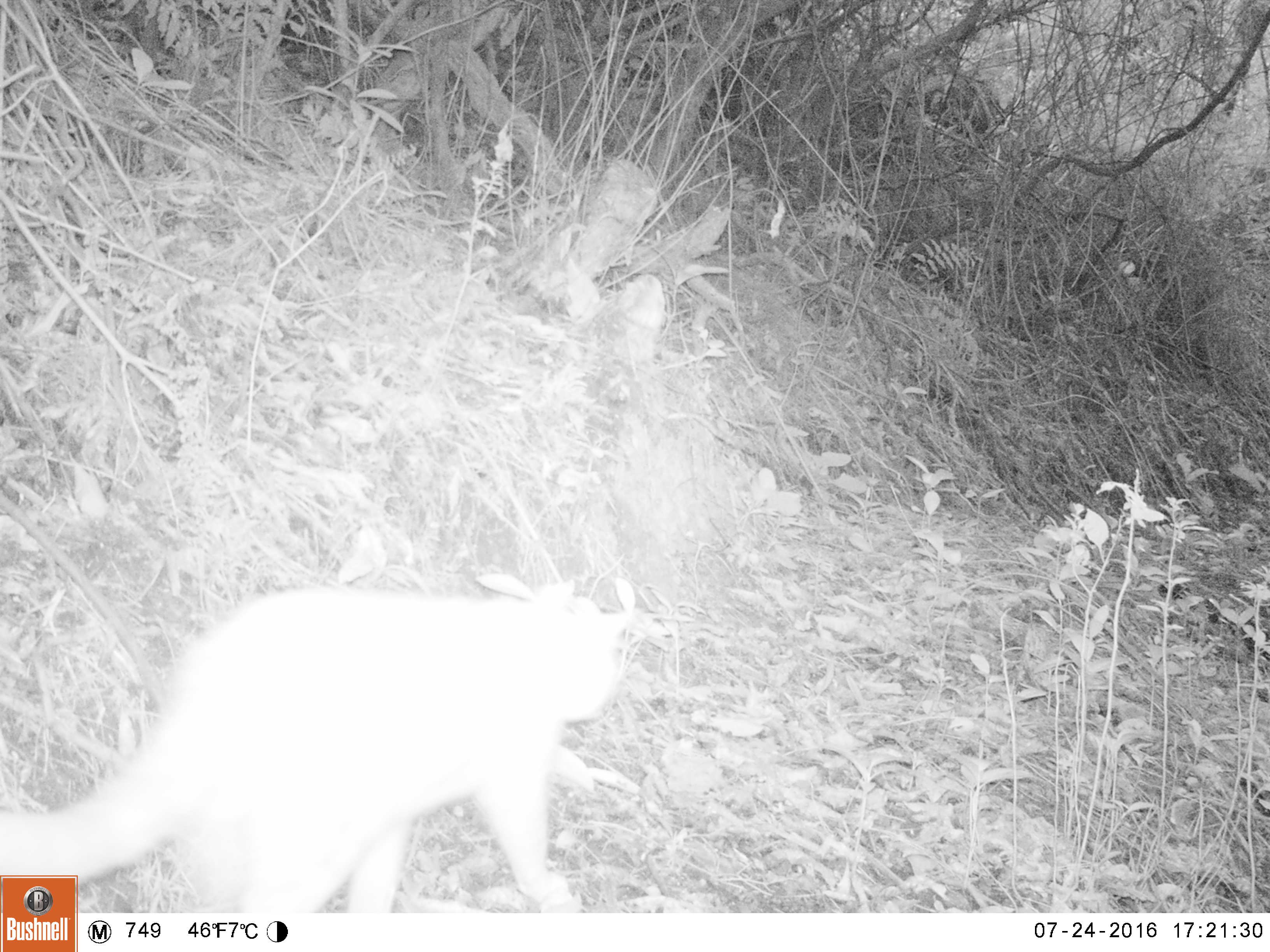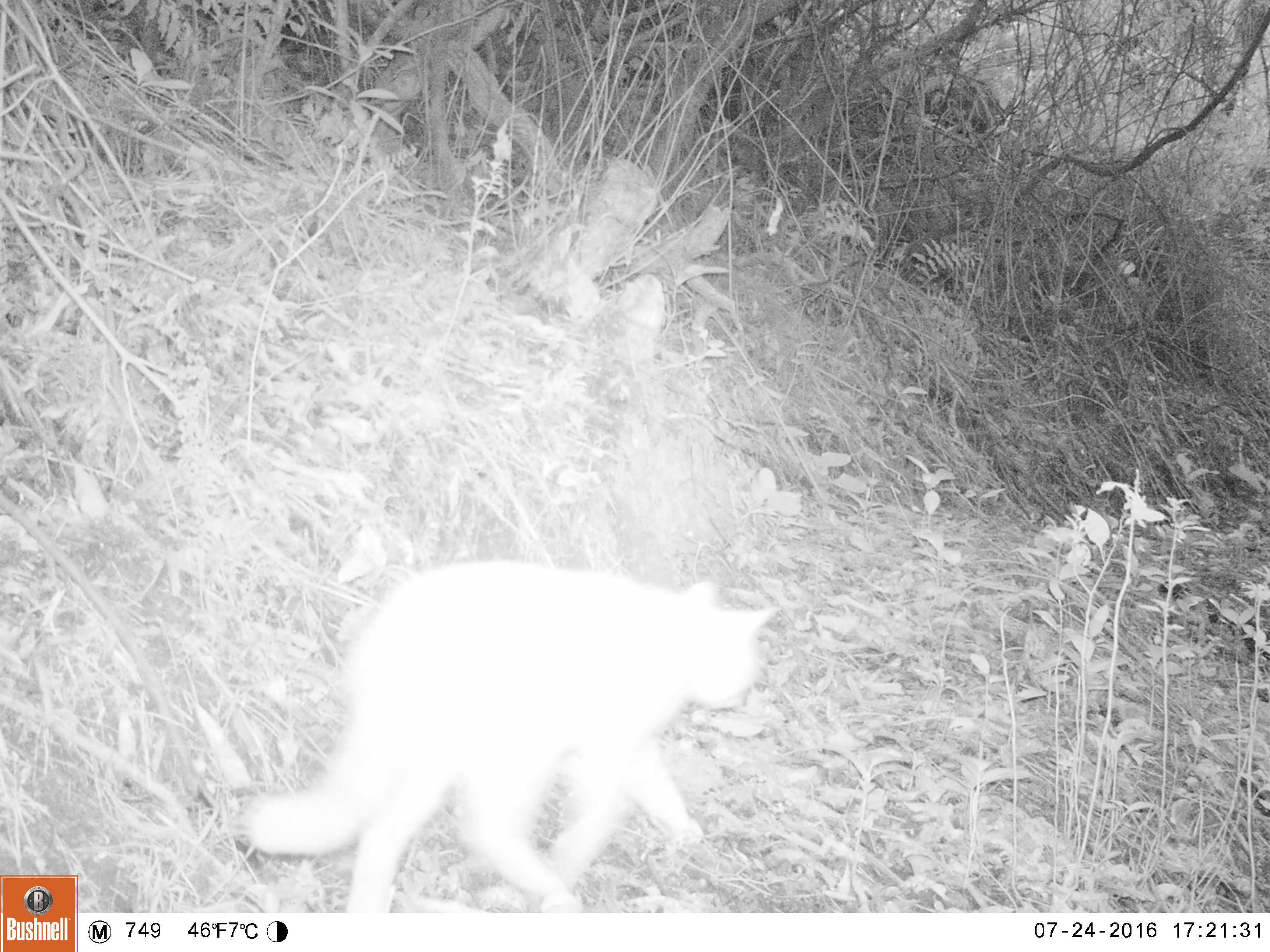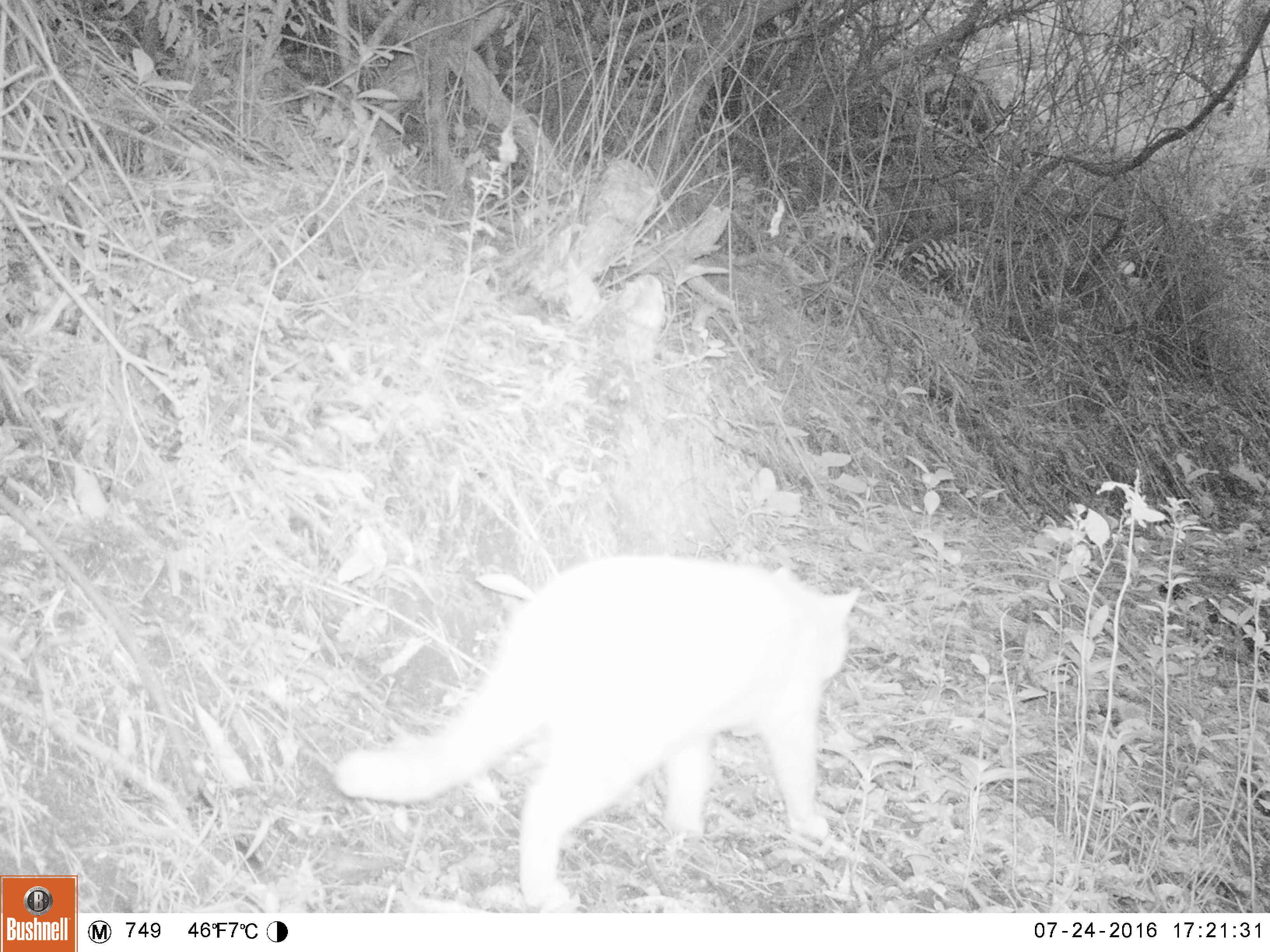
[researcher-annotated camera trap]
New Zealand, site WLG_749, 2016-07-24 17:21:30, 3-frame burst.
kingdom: Animalia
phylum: Chordata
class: Mammalia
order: Carnivora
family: Felidae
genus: Felis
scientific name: Felis catus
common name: domestic cat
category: cat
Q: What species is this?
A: Cat (domestic cat) (Felis catus).